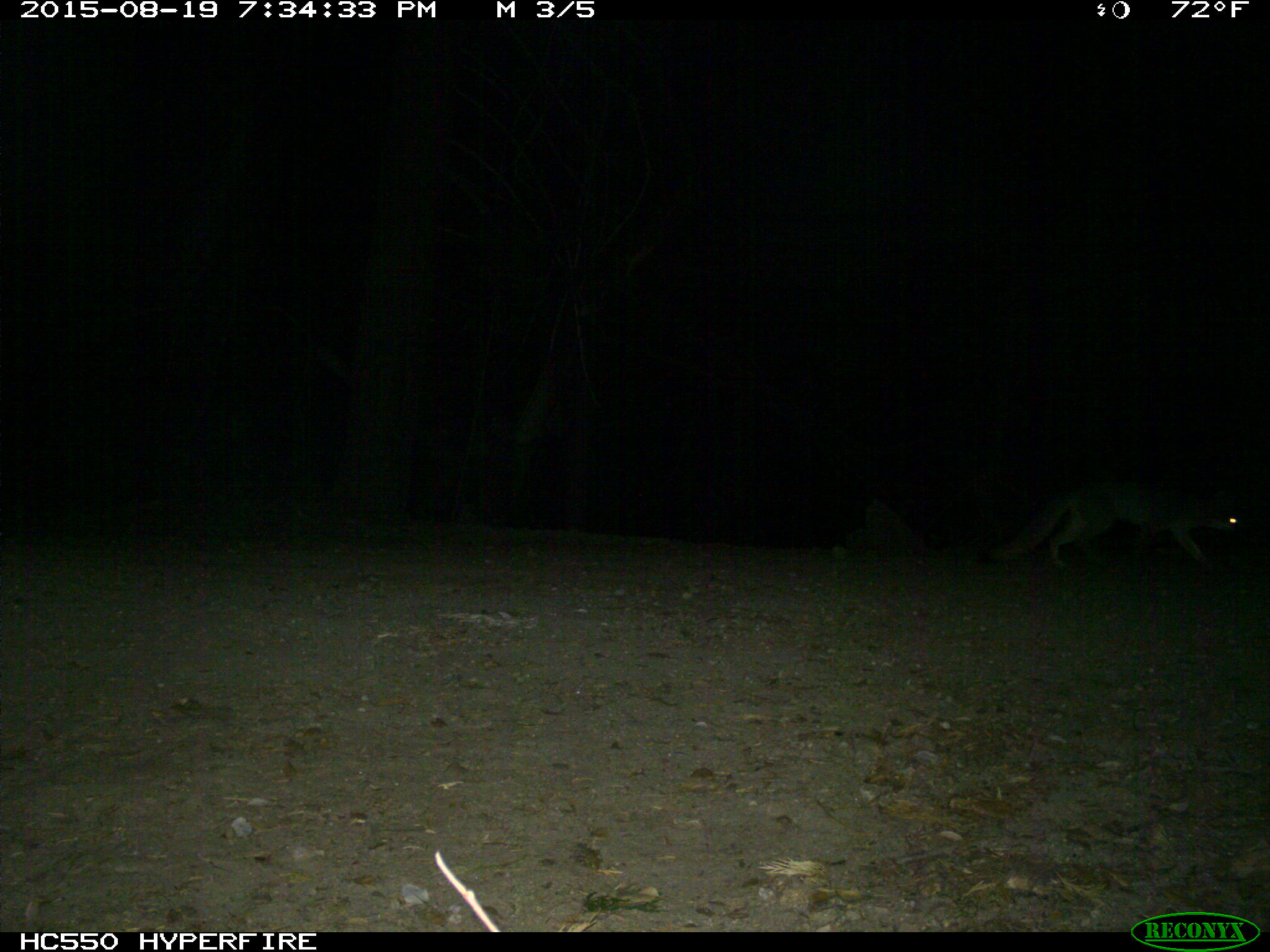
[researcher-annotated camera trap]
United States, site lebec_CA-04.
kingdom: Animalia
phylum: Chordata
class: Mammalia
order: Carnivora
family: Canidae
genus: Urocyon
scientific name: Urocyon cinereoargenteus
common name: gray fox